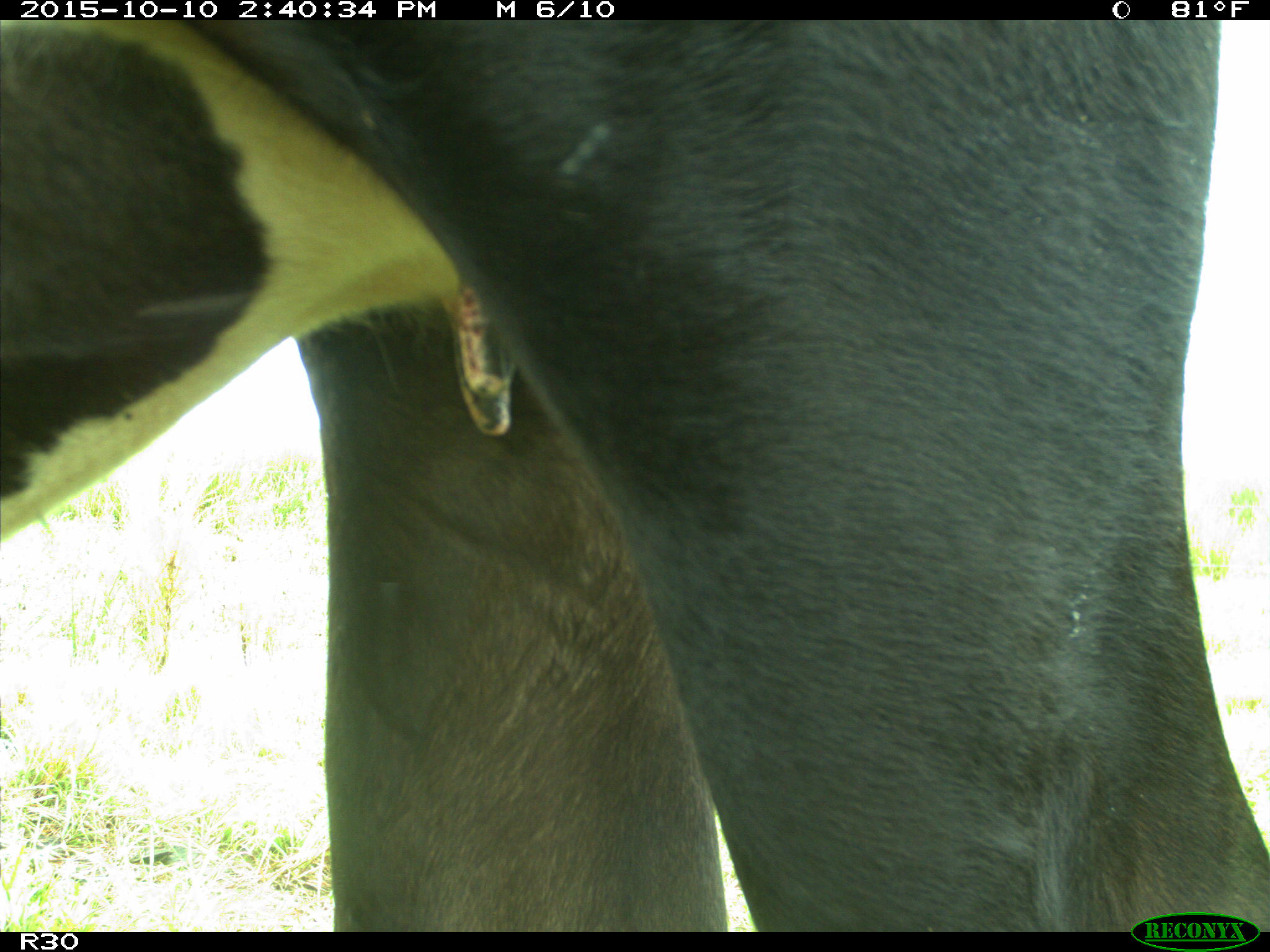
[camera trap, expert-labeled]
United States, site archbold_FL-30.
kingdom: Animalia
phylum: Chordata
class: Mammalia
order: Artiodactyla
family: Bovidae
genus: Bos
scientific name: Bos taurus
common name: domestic cow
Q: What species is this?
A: Bos taurus (domestic cow).